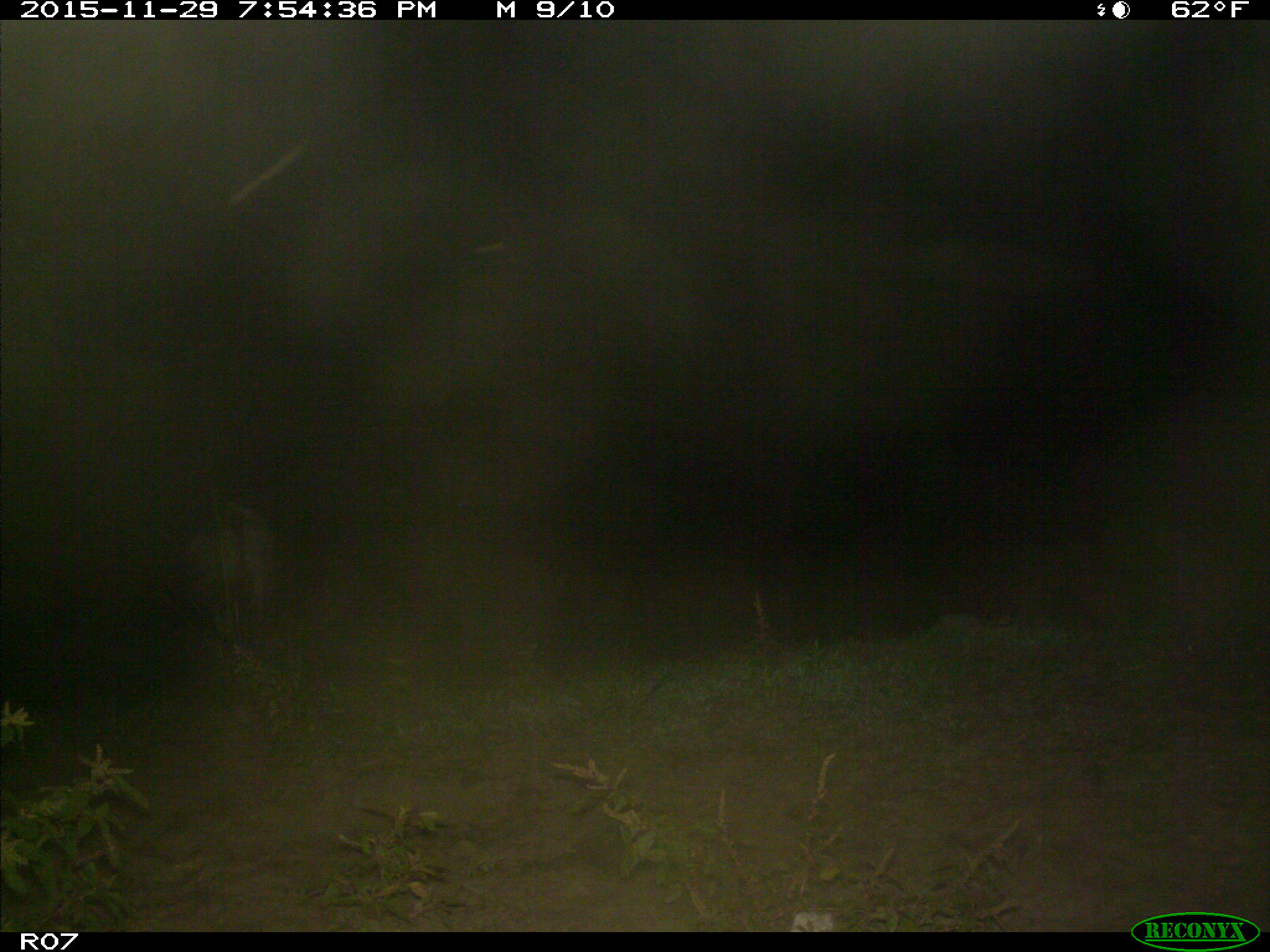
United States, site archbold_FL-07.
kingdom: Animalia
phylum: Chordata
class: Mammalia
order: Artiodactyla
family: Bovidae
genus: Bos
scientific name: Bos taurus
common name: domestic cow